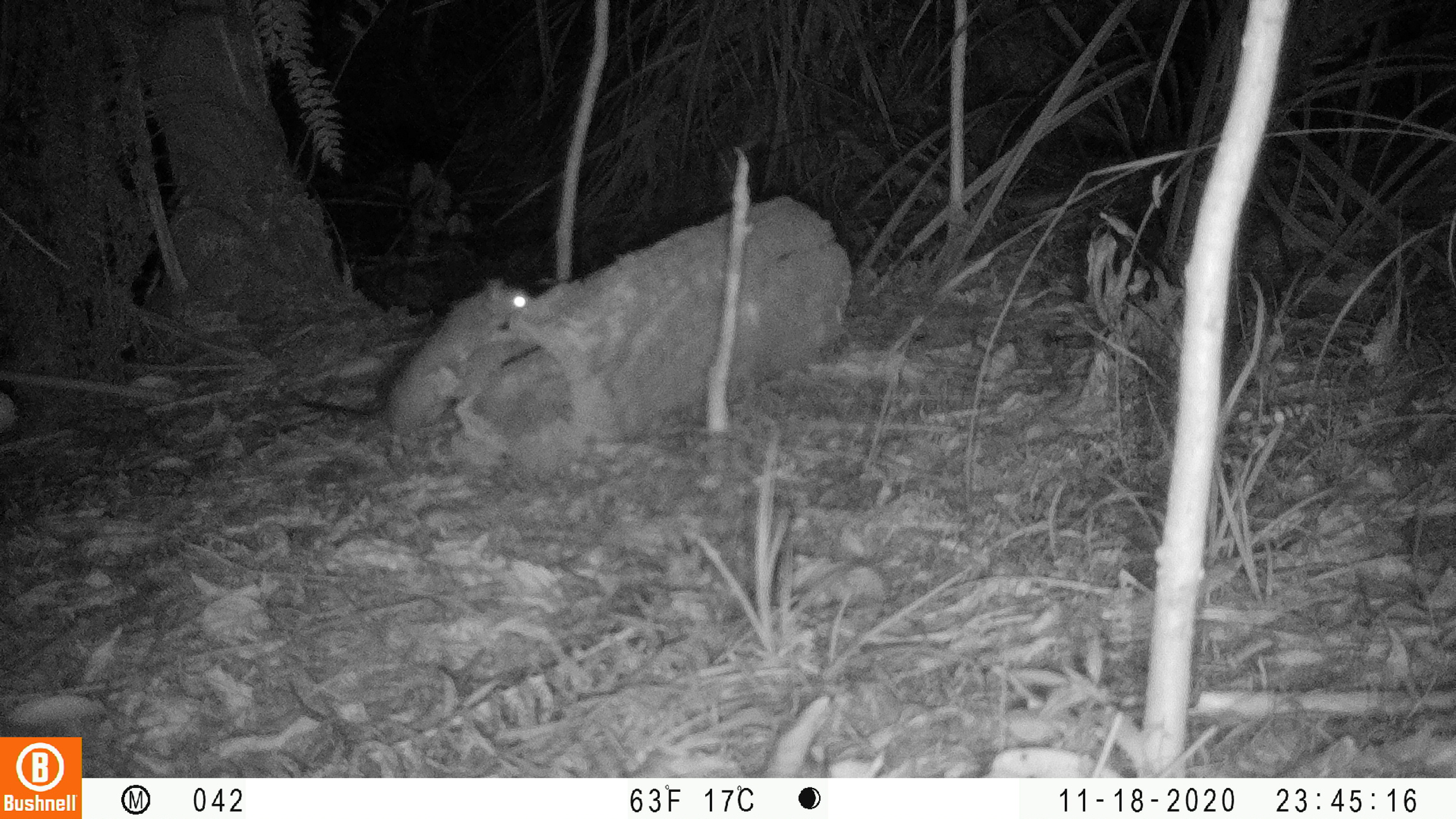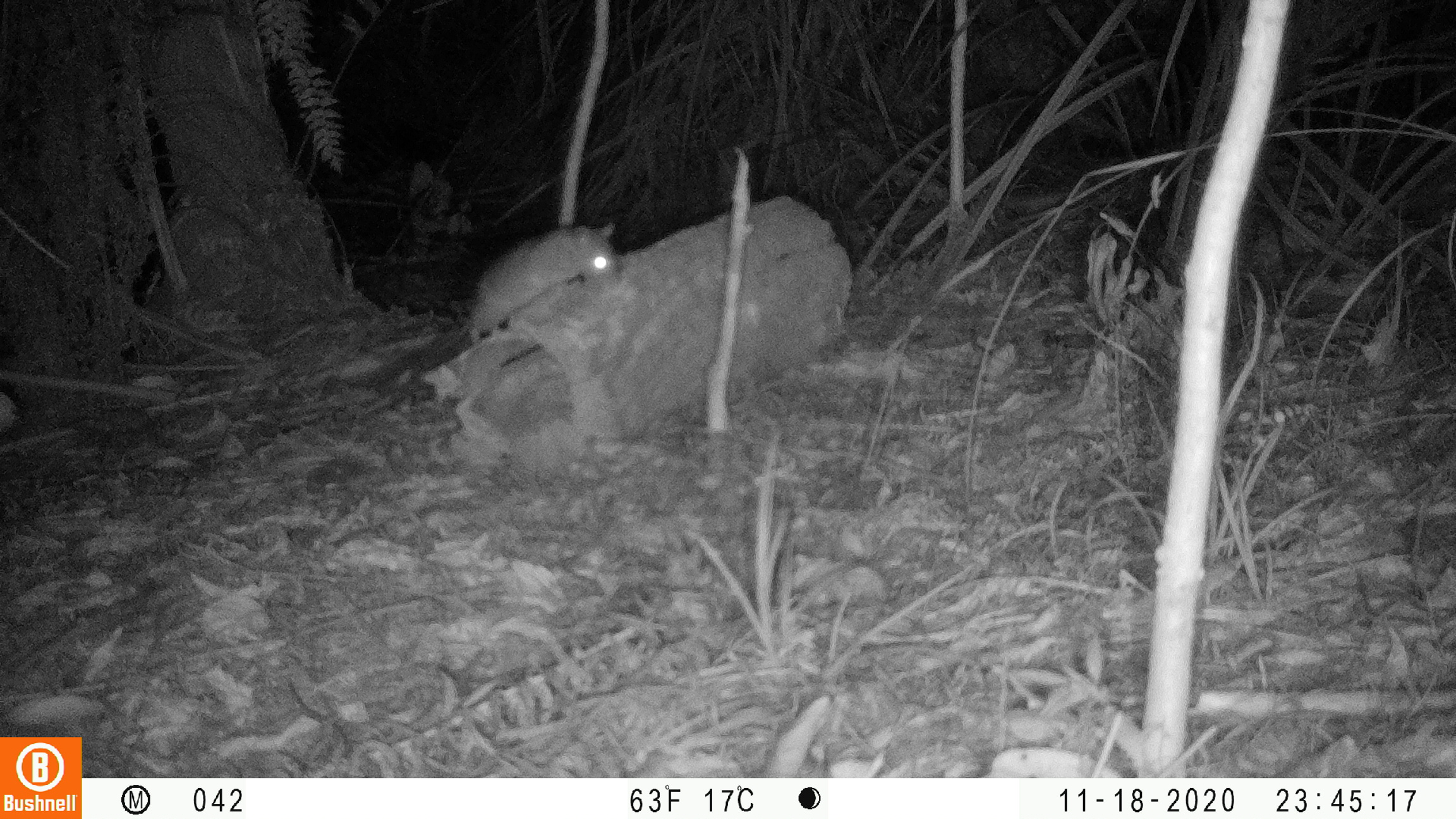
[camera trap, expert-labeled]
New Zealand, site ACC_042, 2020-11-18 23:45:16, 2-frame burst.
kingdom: Animalia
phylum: Chordata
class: Mammalia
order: Rodentia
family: Muridae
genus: Rattus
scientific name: Rattus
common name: rat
Rat (Rattus).